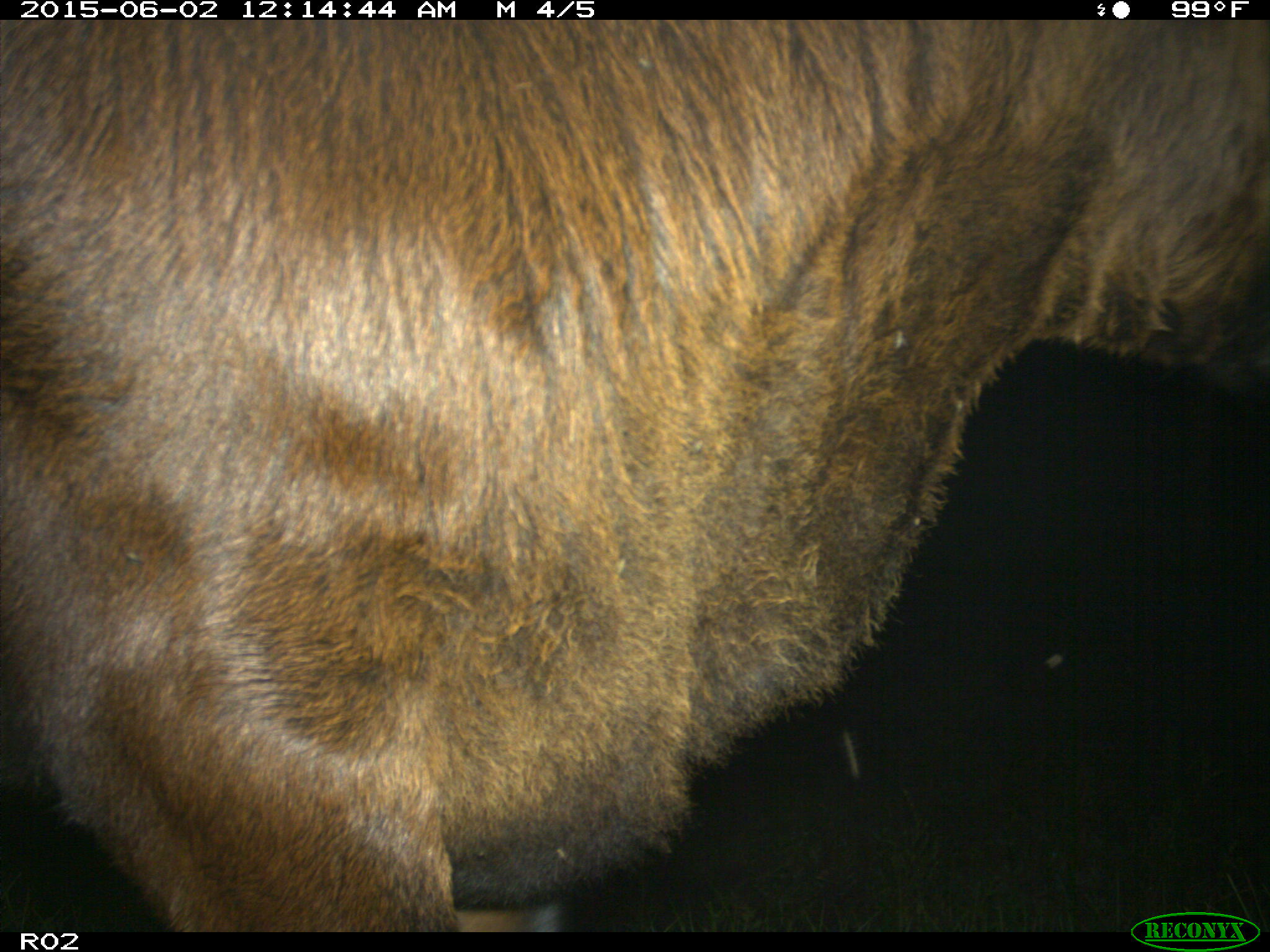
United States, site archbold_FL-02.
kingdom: Animalia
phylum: Chordata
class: Mammalia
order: Artiodactyla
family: Bovidae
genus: Bos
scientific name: Bos taurus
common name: domestic cow